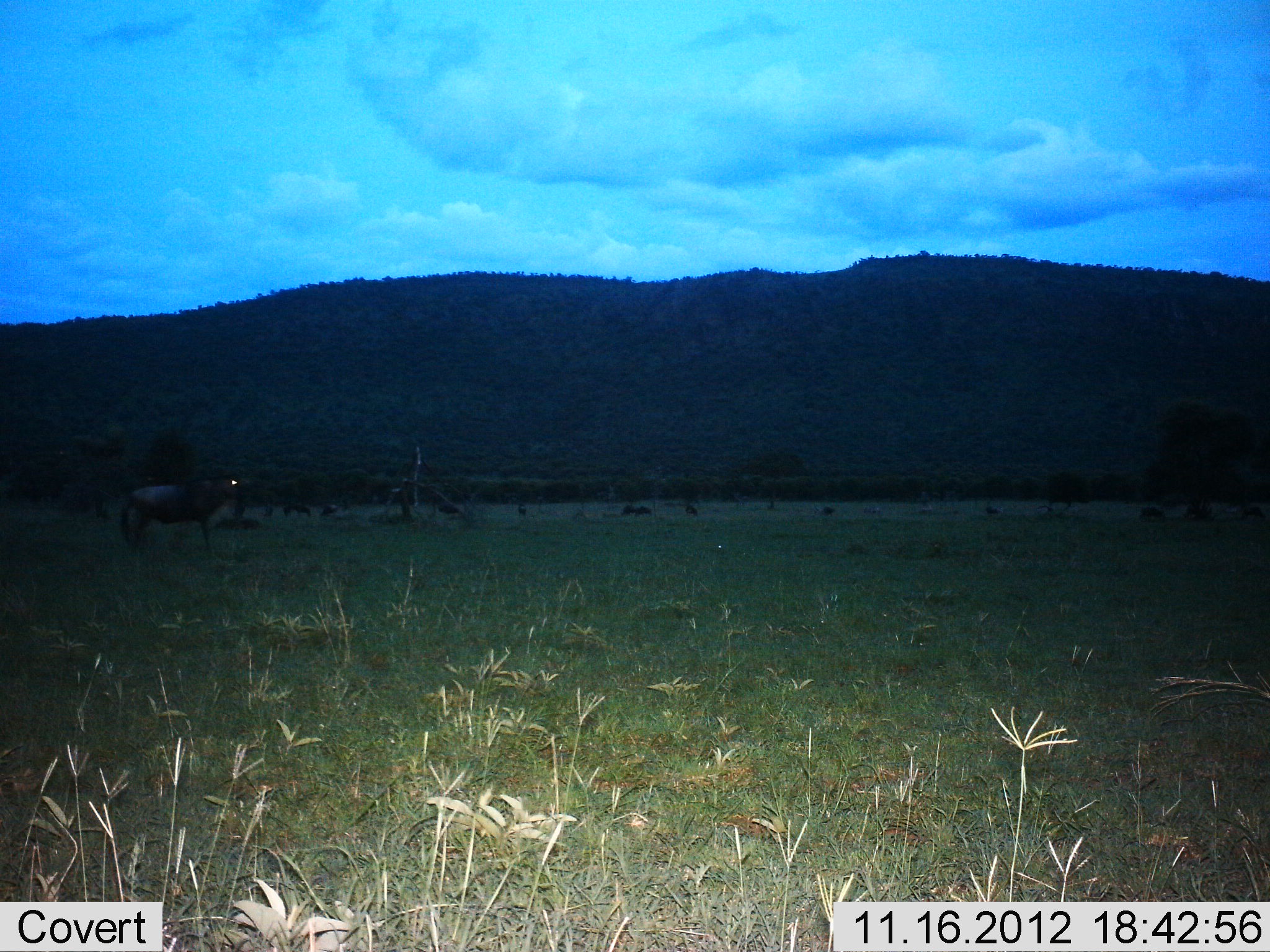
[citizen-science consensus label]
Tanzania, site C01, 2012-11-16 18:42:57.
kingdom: Animalia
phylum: Chordata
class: Mammalia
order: Artiodactyla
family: Bovidae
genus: Connochaetes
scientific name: Connochaetes taurinus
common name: blue wildebeest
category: wildebeest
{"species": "wildebeest (blue wildebeest) (Connochaetes taurinus)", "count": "1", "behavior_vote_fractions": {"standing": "50%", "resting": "10%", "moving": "40%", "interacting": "0%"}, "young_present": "0%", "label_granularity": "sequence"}